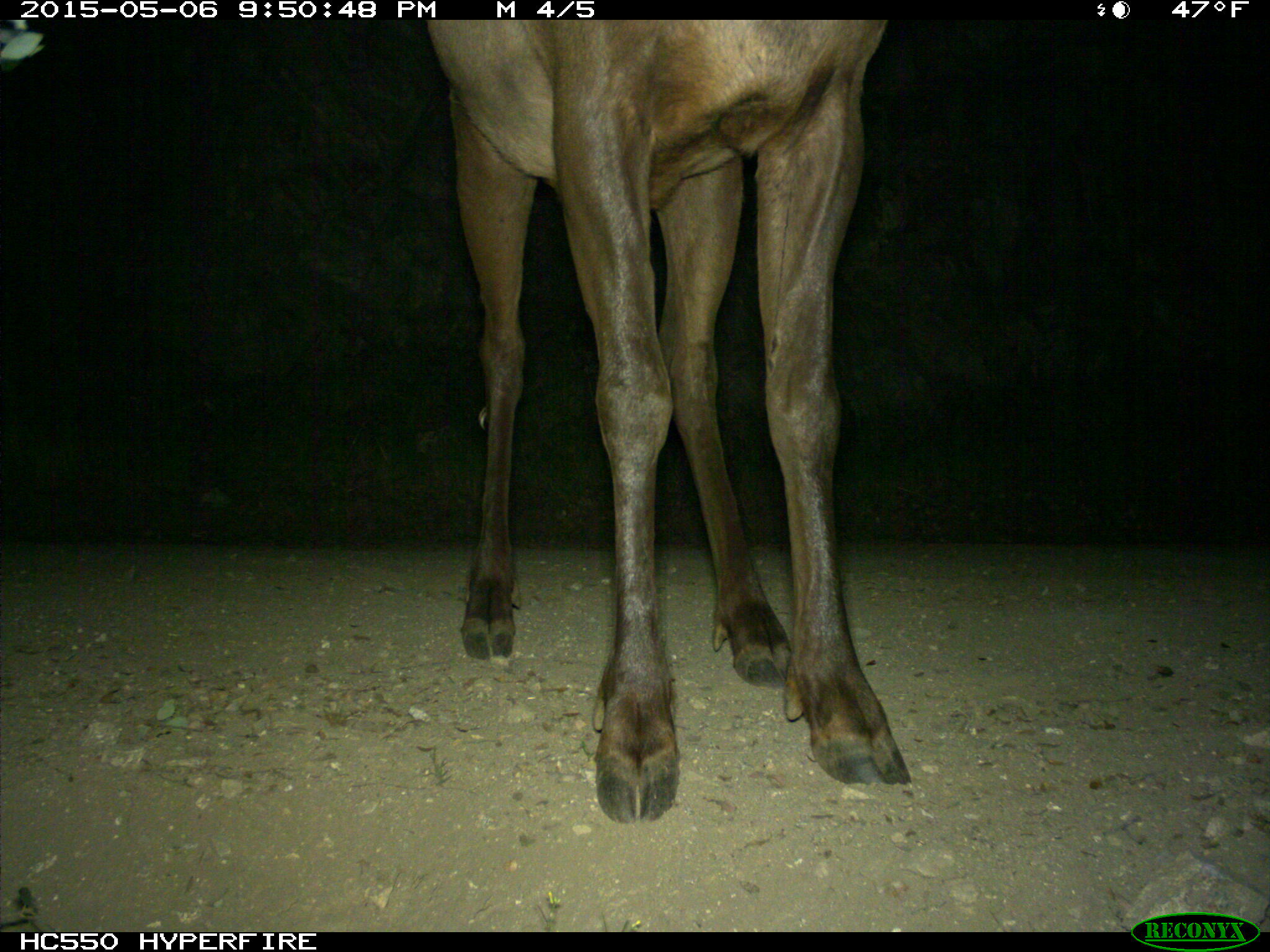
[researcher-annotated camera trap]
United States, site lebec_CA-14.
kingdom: Animalia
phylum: Chordata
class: Mammalia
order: Artiodactyla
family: Cervidae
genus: Cervus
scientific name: Cervus canadensis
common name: elk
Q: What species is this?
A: Cervus canadensis (elk).